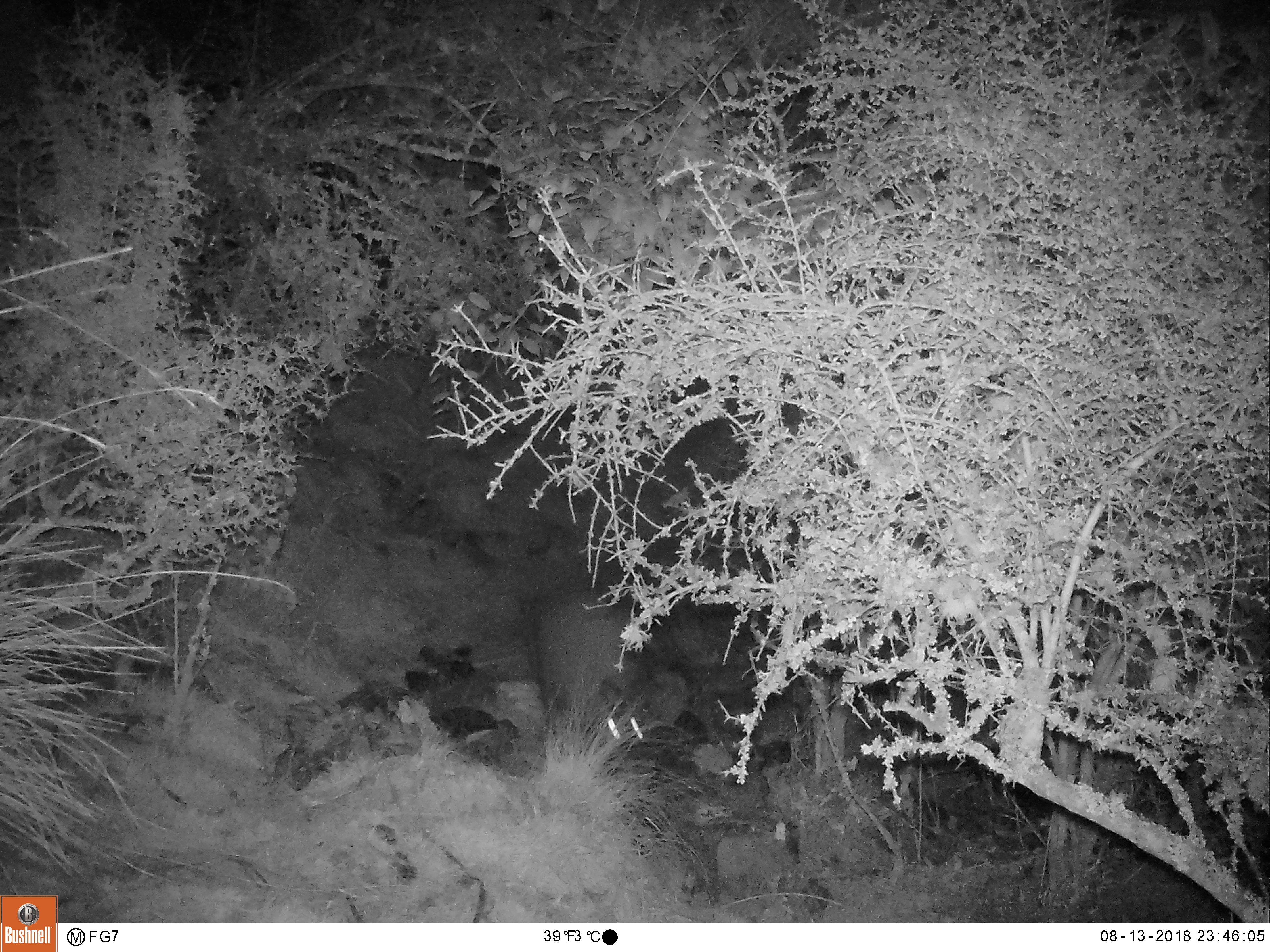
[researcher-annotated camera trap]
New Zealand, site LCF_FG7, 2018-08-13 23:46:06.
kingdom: Animalia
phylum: Chordata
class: Mammalia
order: Diprotodontia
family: Macropodidae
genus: Notamacropus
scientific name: Notamacropus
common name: wallaby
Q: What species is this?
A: Wallaby (Notamacropus).